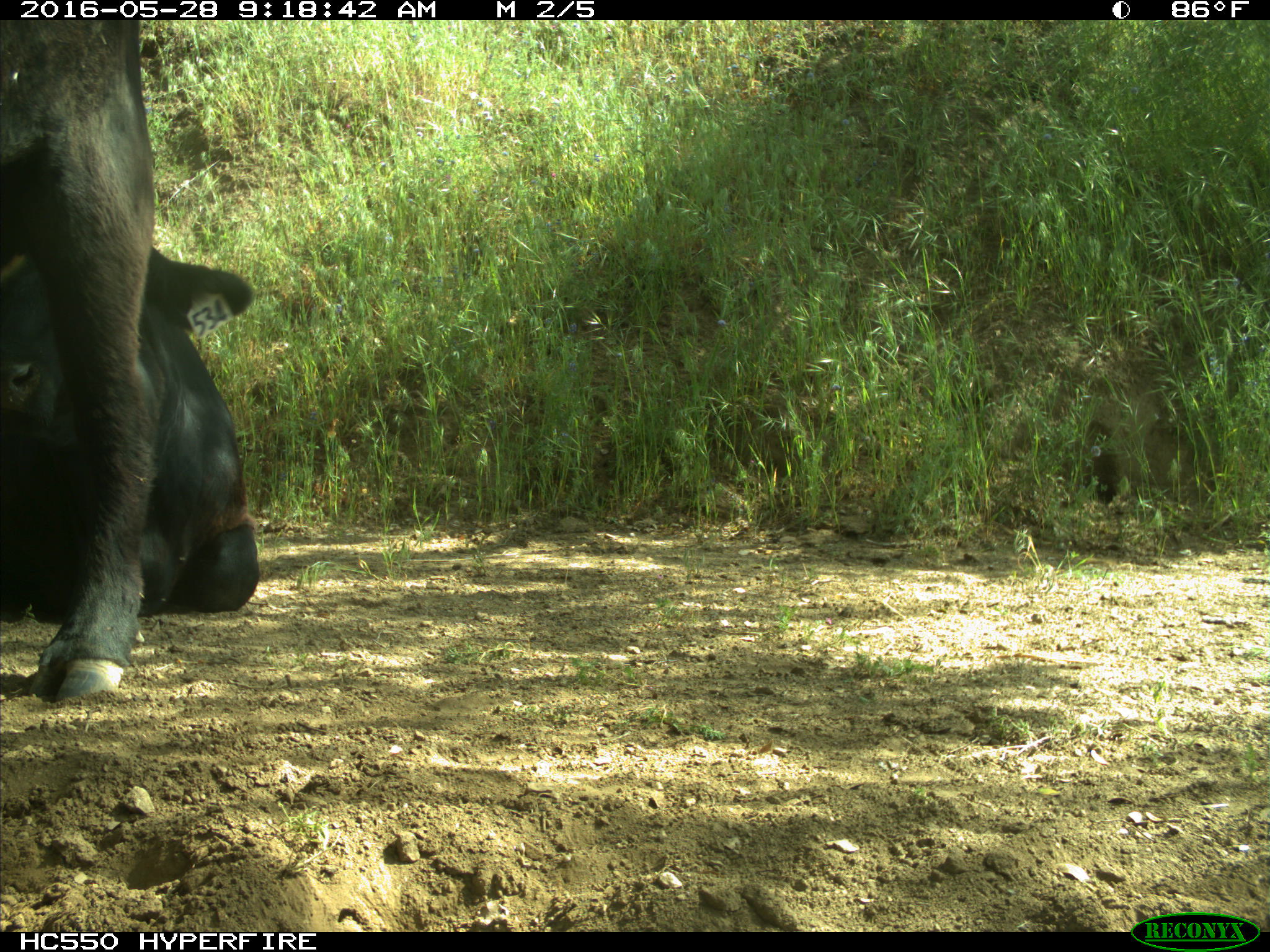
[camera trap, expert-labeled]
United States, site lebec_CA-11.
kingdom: Animalia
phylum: Chordata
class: Mammalia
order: Artiodactyla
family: Bovidae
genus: Bos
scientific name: Bos taurus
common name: domestic cow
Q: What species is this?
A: Bos taurus (domestic cow).